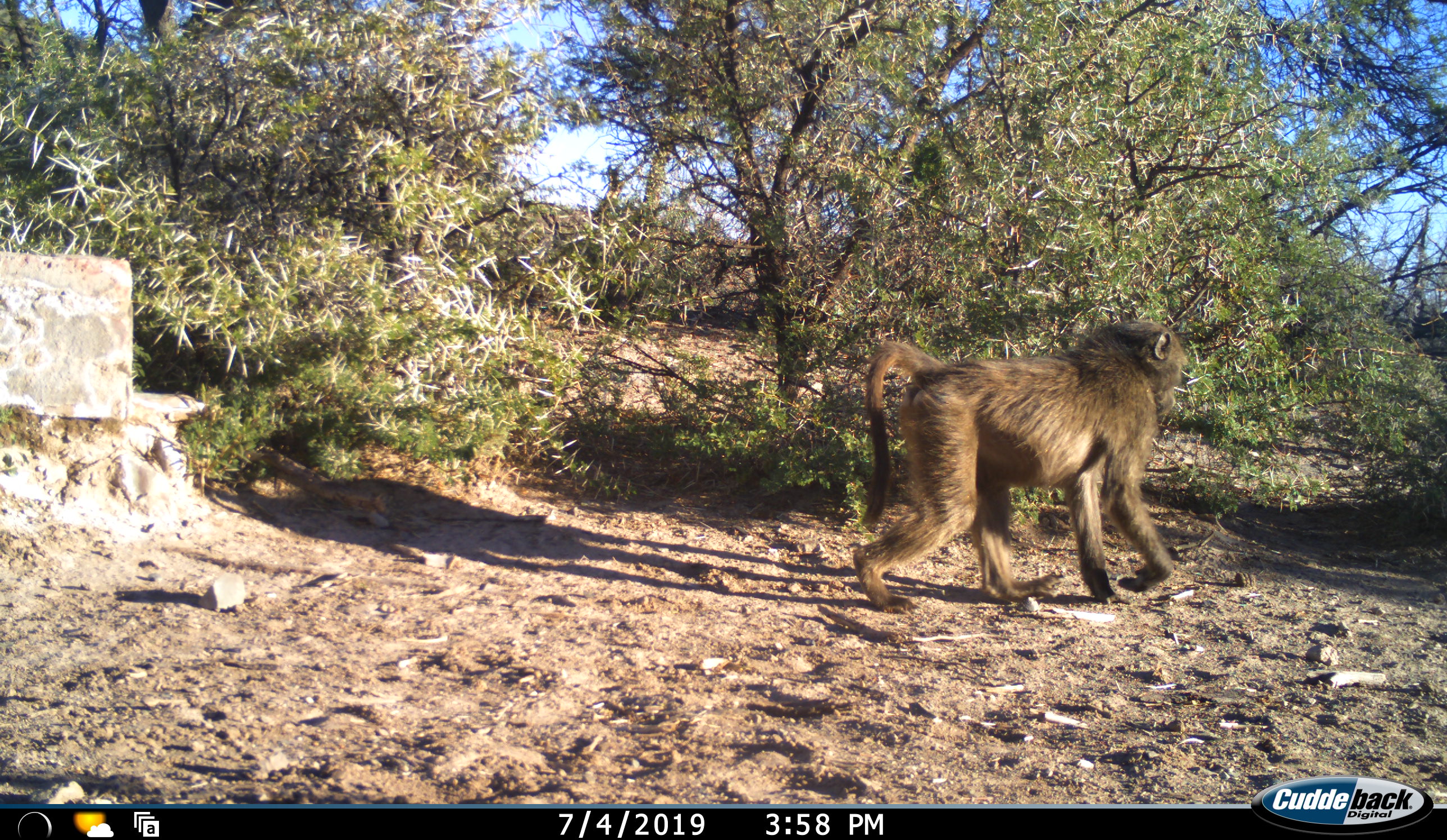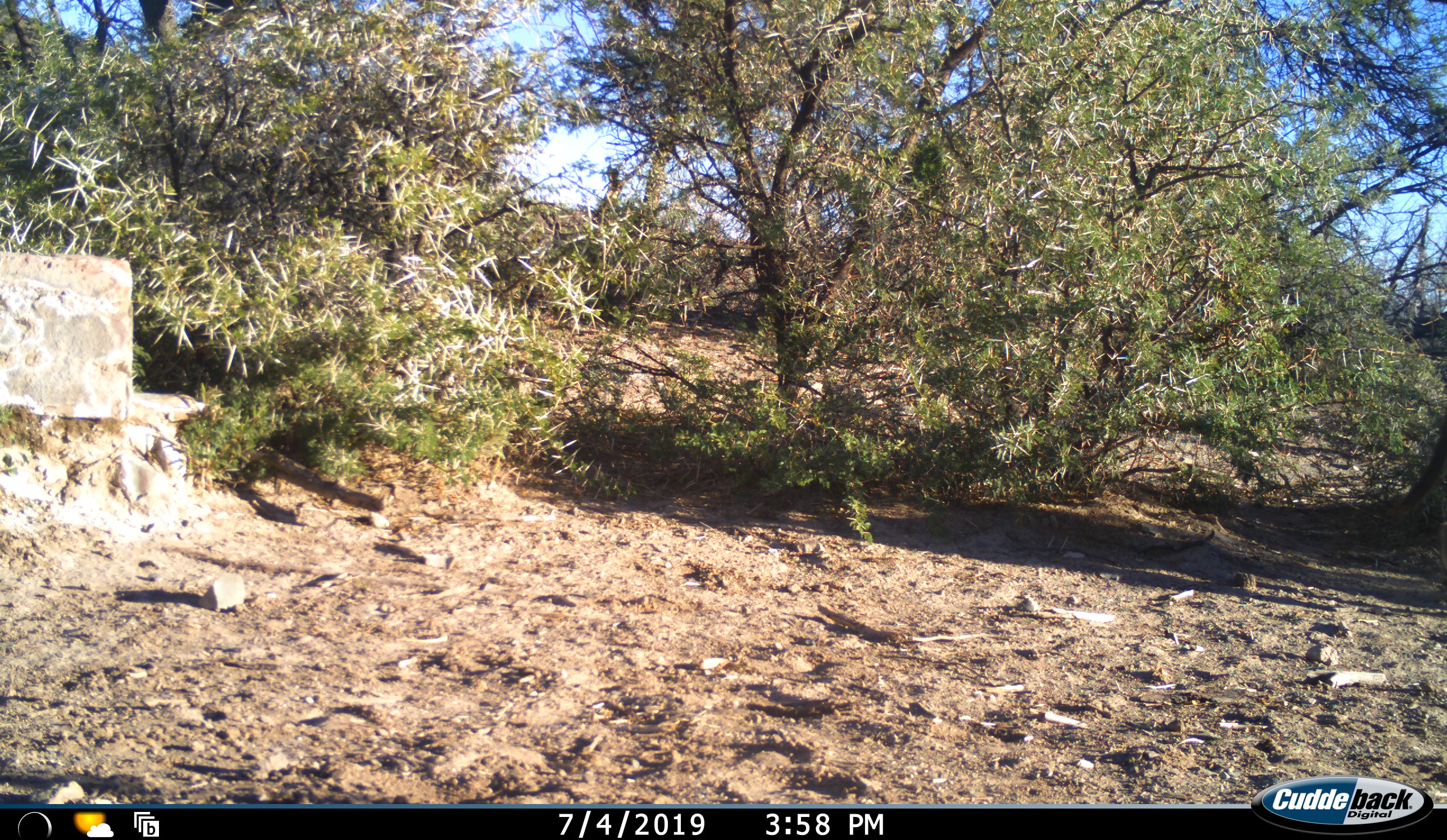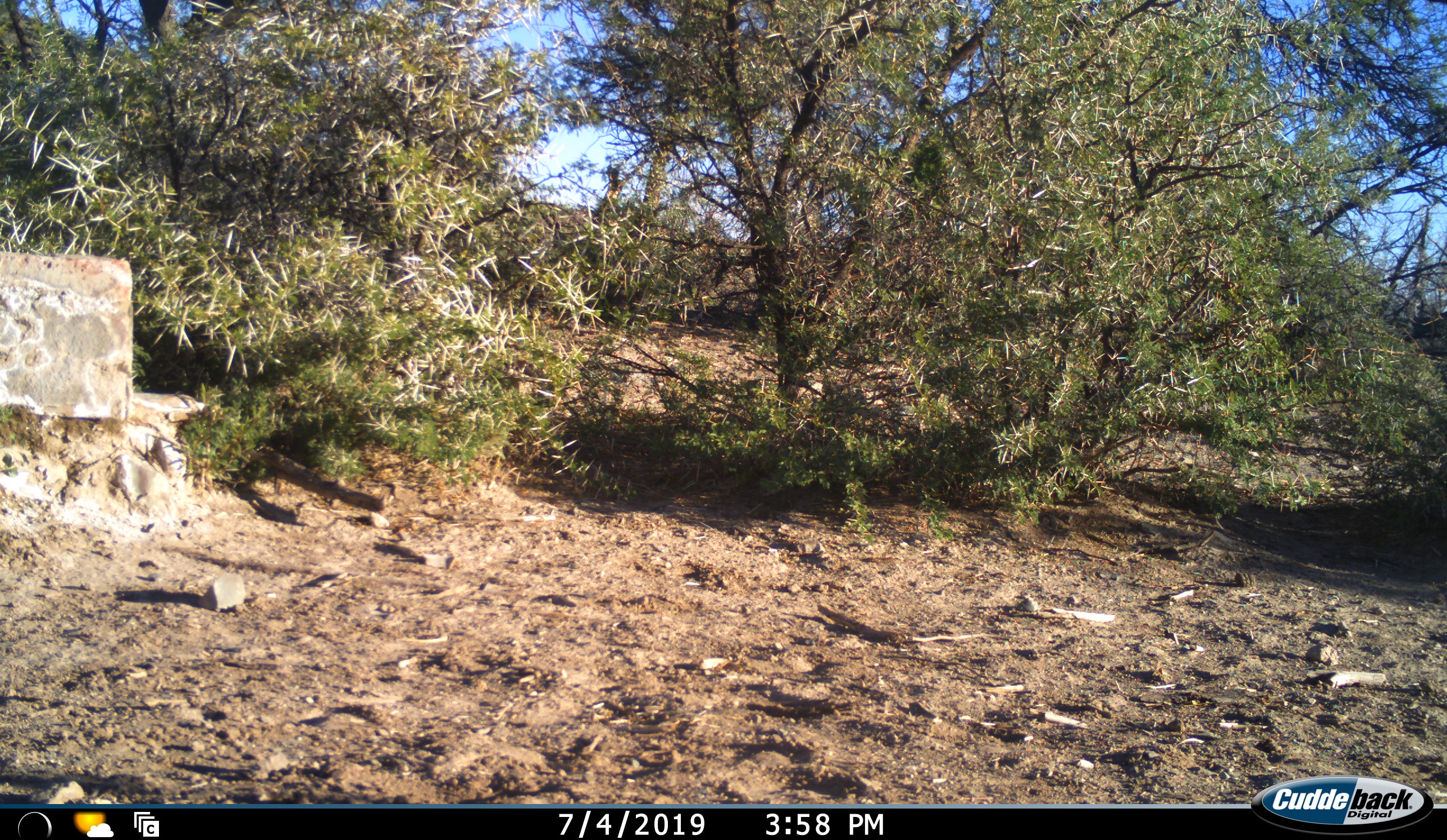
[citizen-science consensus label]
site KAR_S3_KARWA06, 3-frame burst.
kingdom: Animalia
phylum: Chordata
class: Mammalia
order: Primates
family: Cercopithecidae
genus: Papio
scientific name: Papio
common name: baboon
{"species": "baboon (Papio)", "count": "1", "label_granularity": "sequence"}